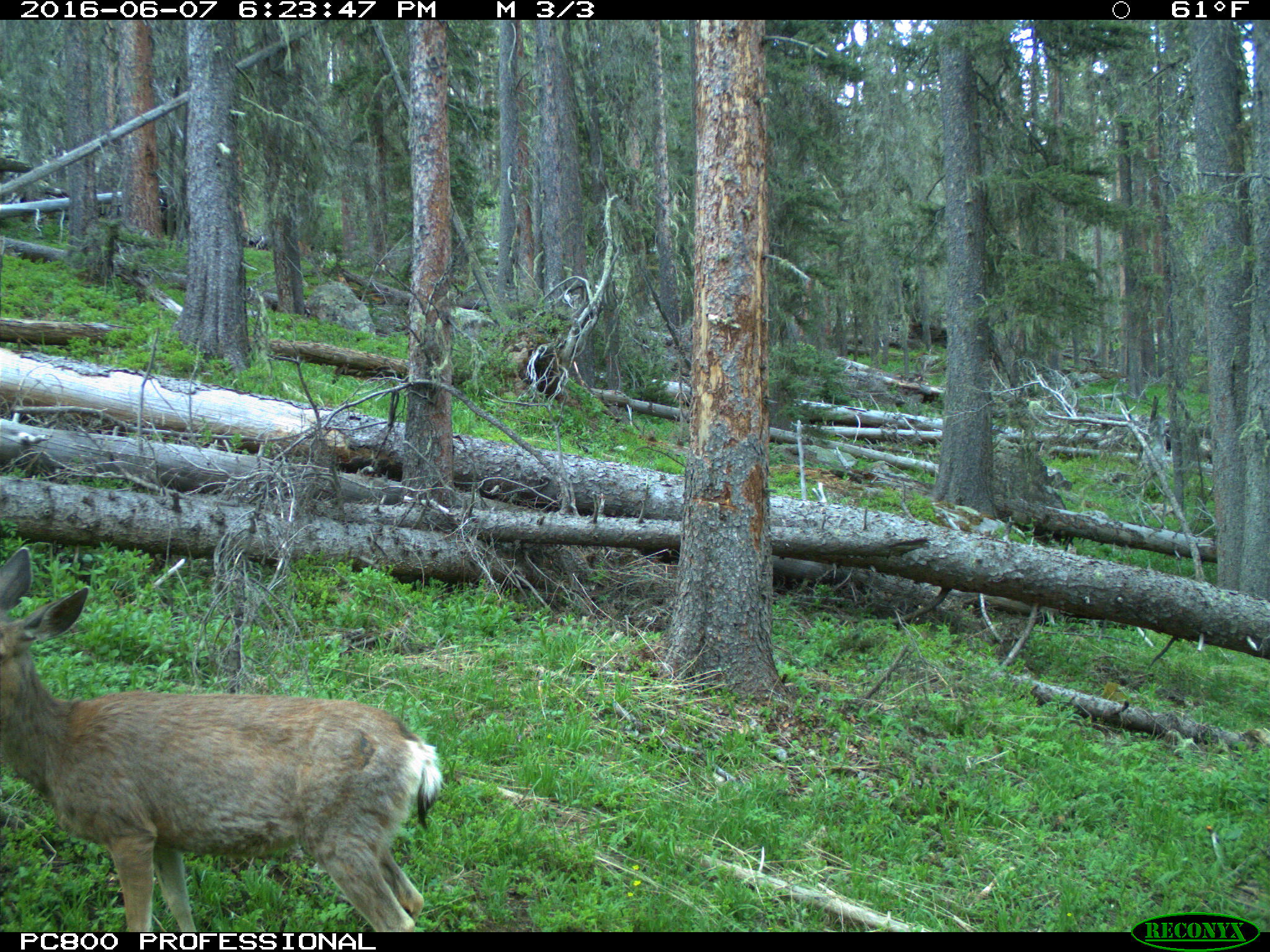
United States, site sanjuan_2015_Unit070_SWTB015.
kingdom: Animalia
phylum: Chordata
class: Mammalia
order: Artiodactyla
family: Cervidae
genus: Odocoileus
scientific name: Odocoileus hemionus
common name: mule deer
Odocoileus hemionus (mule deer).